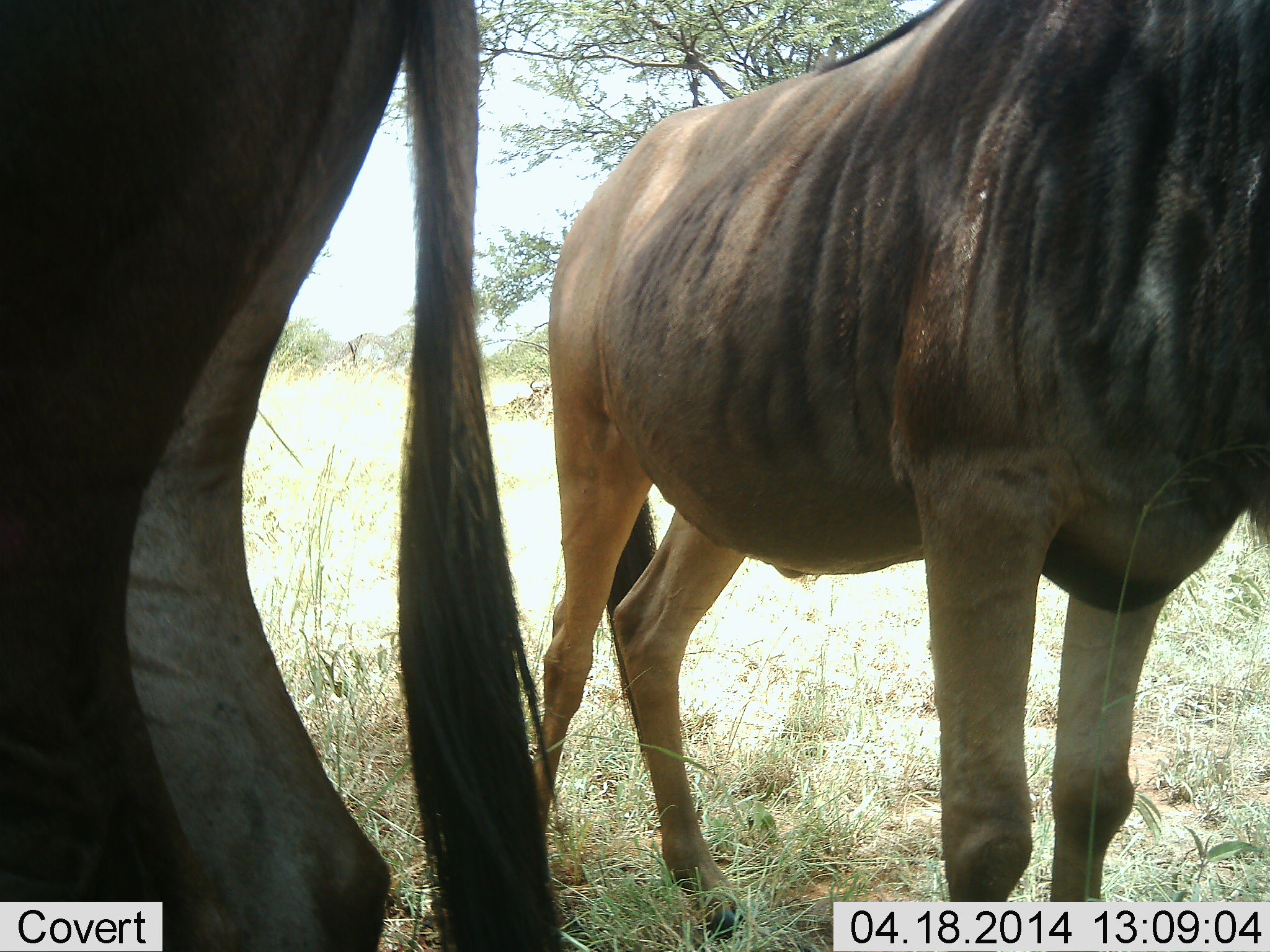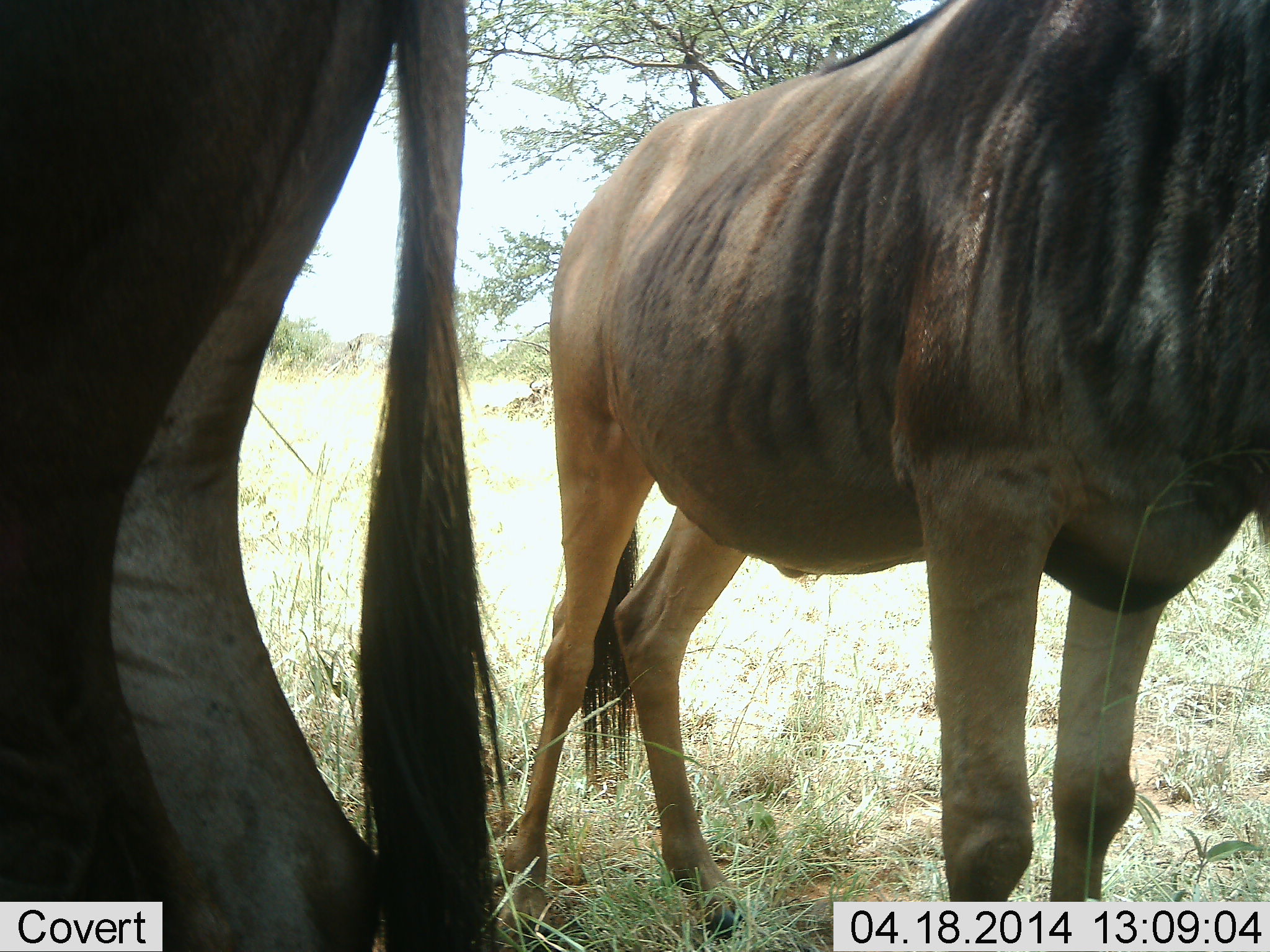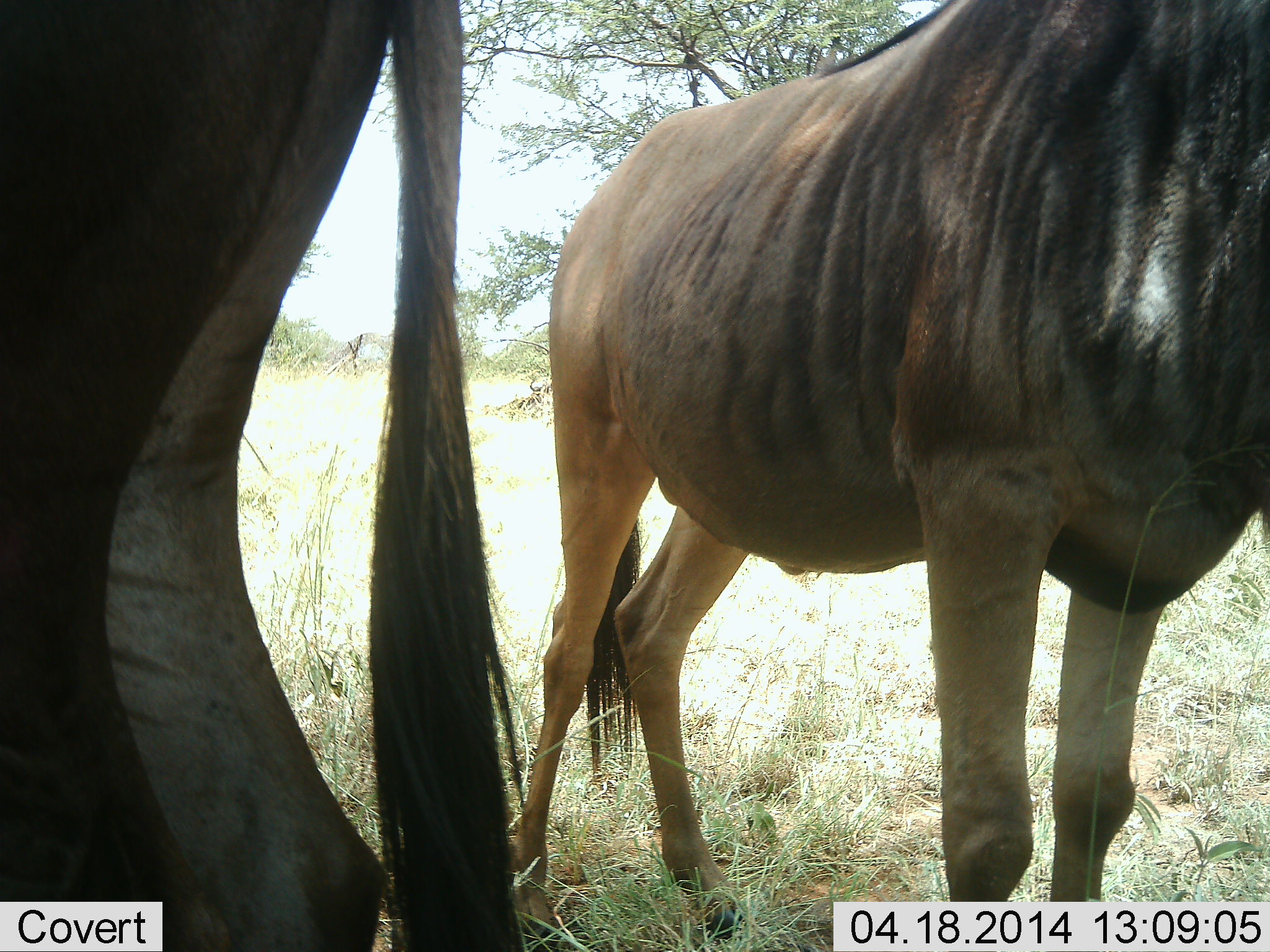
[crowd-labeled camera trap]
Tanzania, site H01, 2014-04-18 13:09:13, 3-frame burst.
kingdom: Animalia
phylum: Chordata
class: Mammalia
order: Artiodactyla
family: Bovidae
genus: Connochaetes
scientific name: Connochaetes taurinus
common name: blue wildebeest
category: wildebeest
Wildebeest (blue wildebeest) (Connochaetes taurinus), count 2. Behavior (volunteer vote fractions): standing 96%, resting 0%, moving 0%, interacting 0%. Young present (vote fraction): 0%. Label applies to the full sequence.